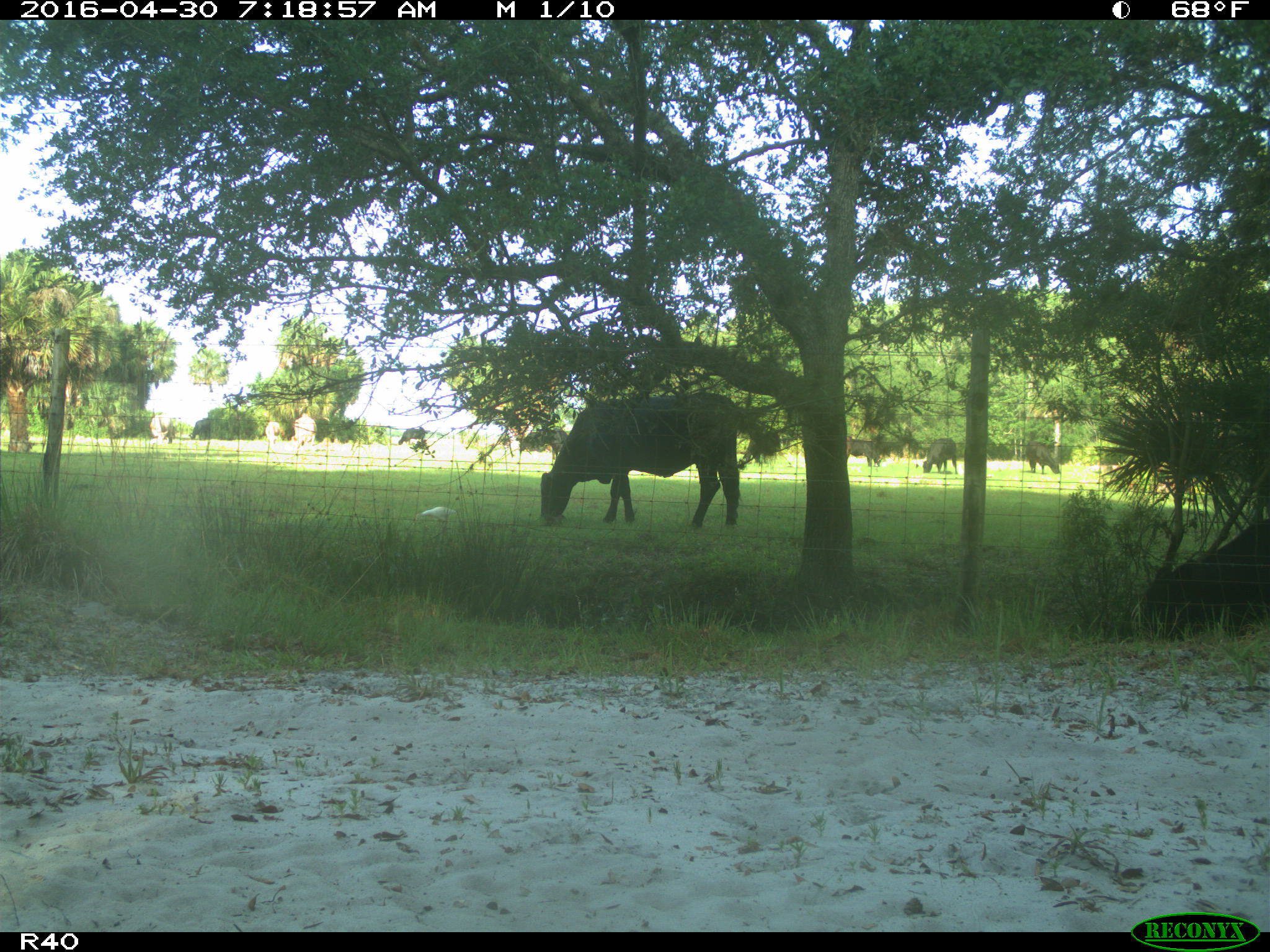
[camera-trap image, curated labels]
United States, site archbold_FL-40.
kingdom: Animalia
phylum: Chordata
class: Mammalia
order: Artiodactyla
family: Bovidae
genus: Bos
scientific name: Bos taurus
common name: domestic cow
Bos taurus (domestic cow).